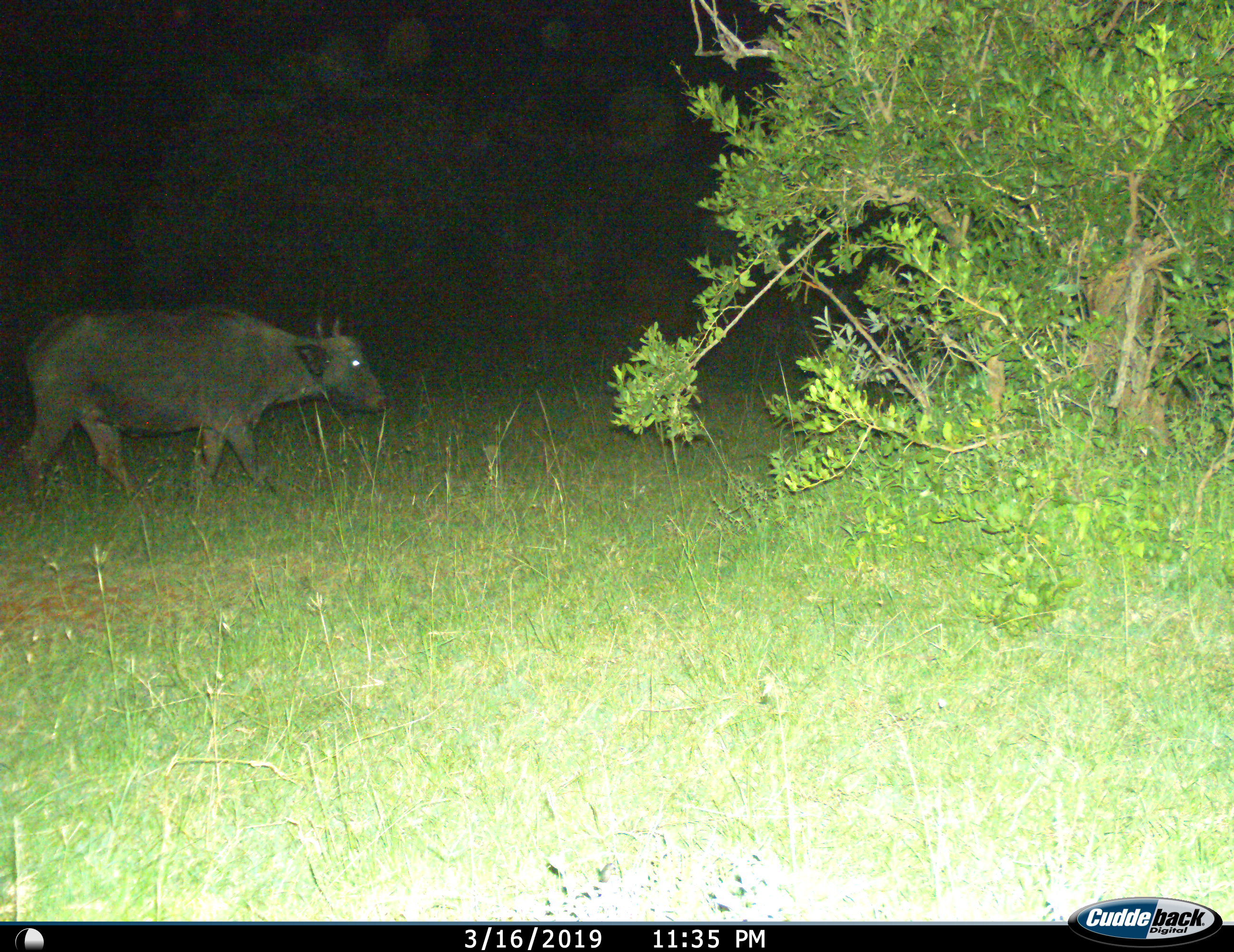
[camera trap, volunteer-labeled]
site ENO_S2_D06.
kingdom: Animalia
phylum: Chordata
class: Mammalia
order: Artiodactyla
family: Bovidae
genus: Syncerus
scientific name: Syncerus caffer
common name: african buffalo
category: buffalo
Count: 1.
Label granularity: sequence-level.